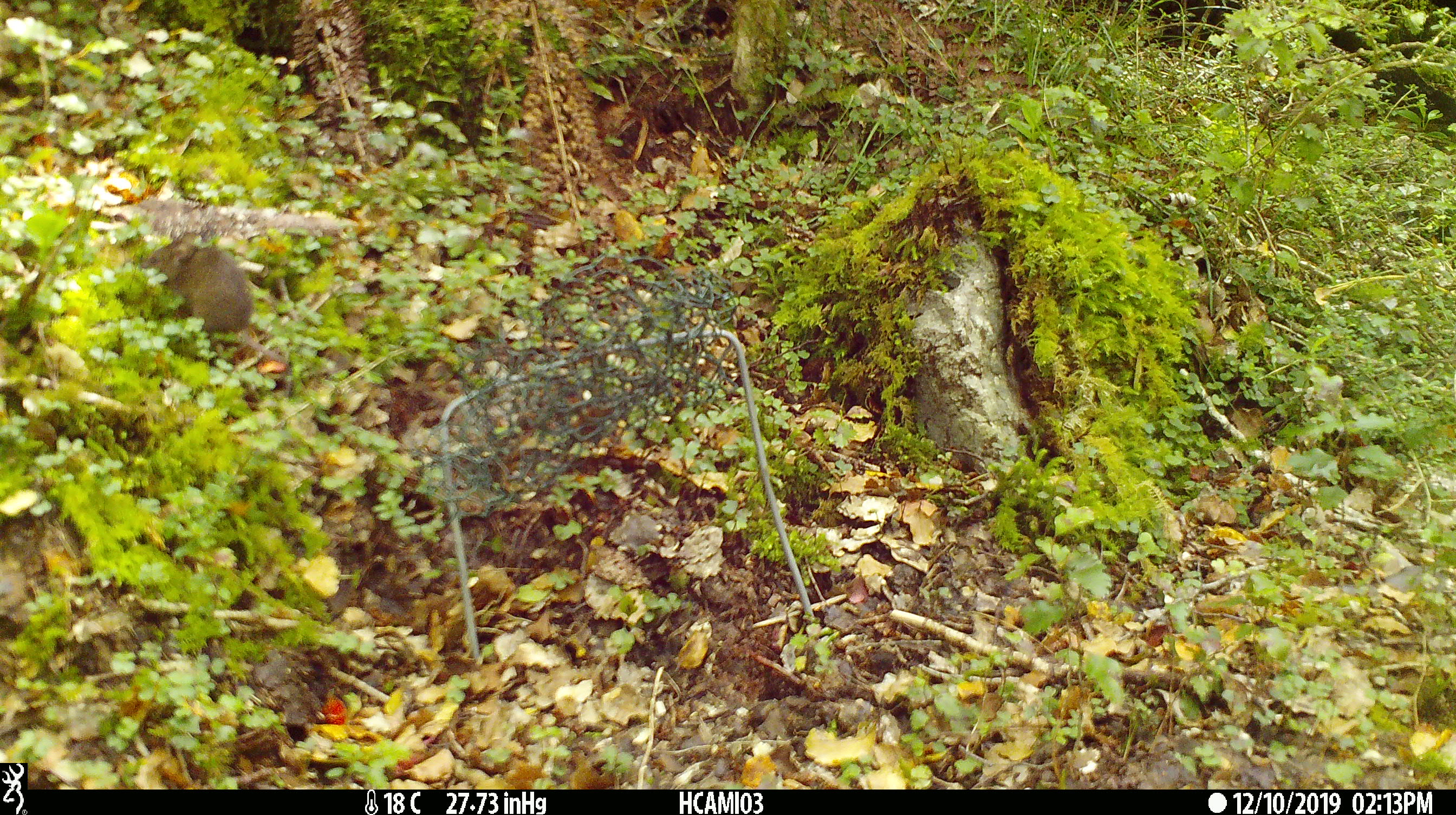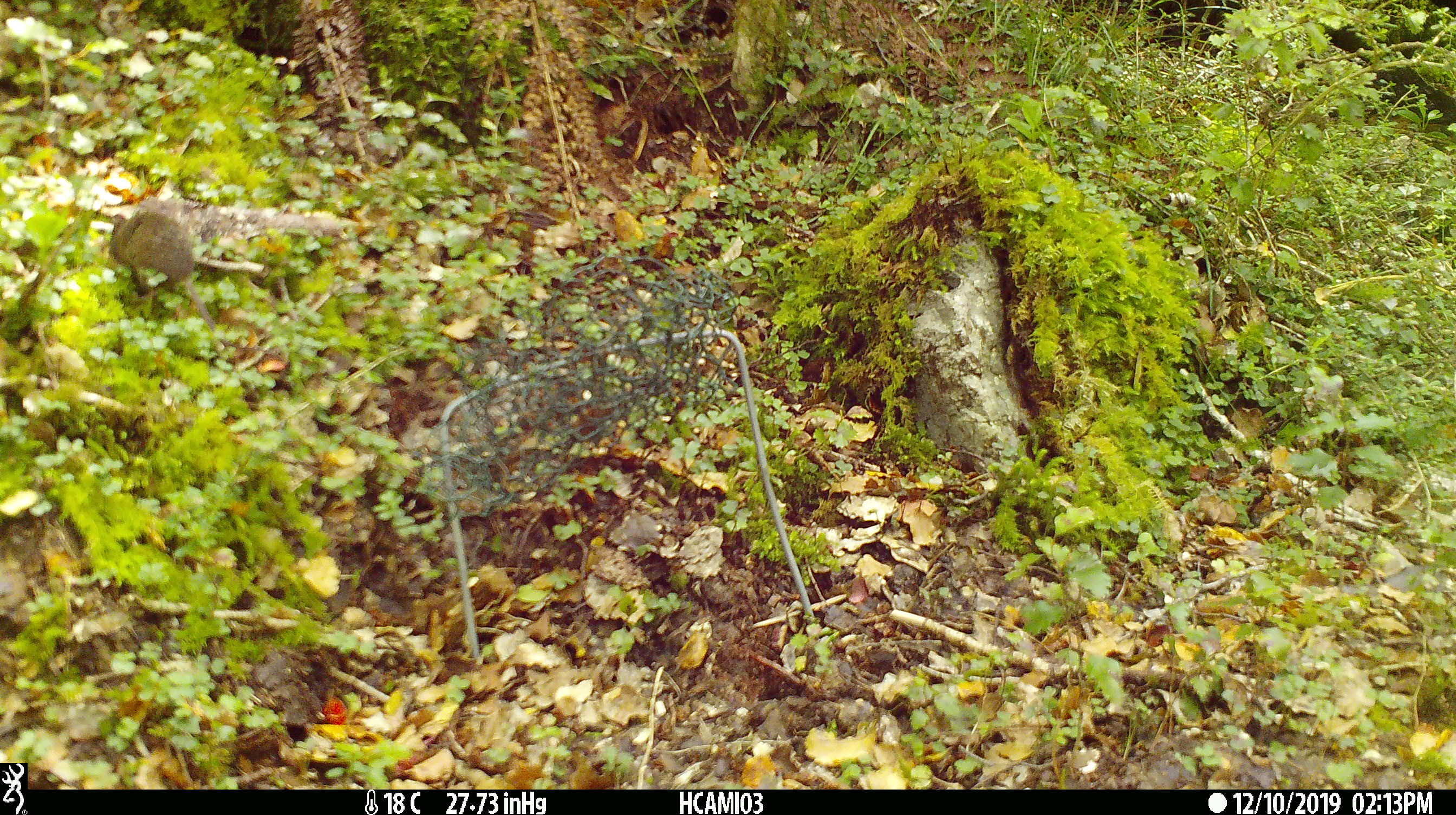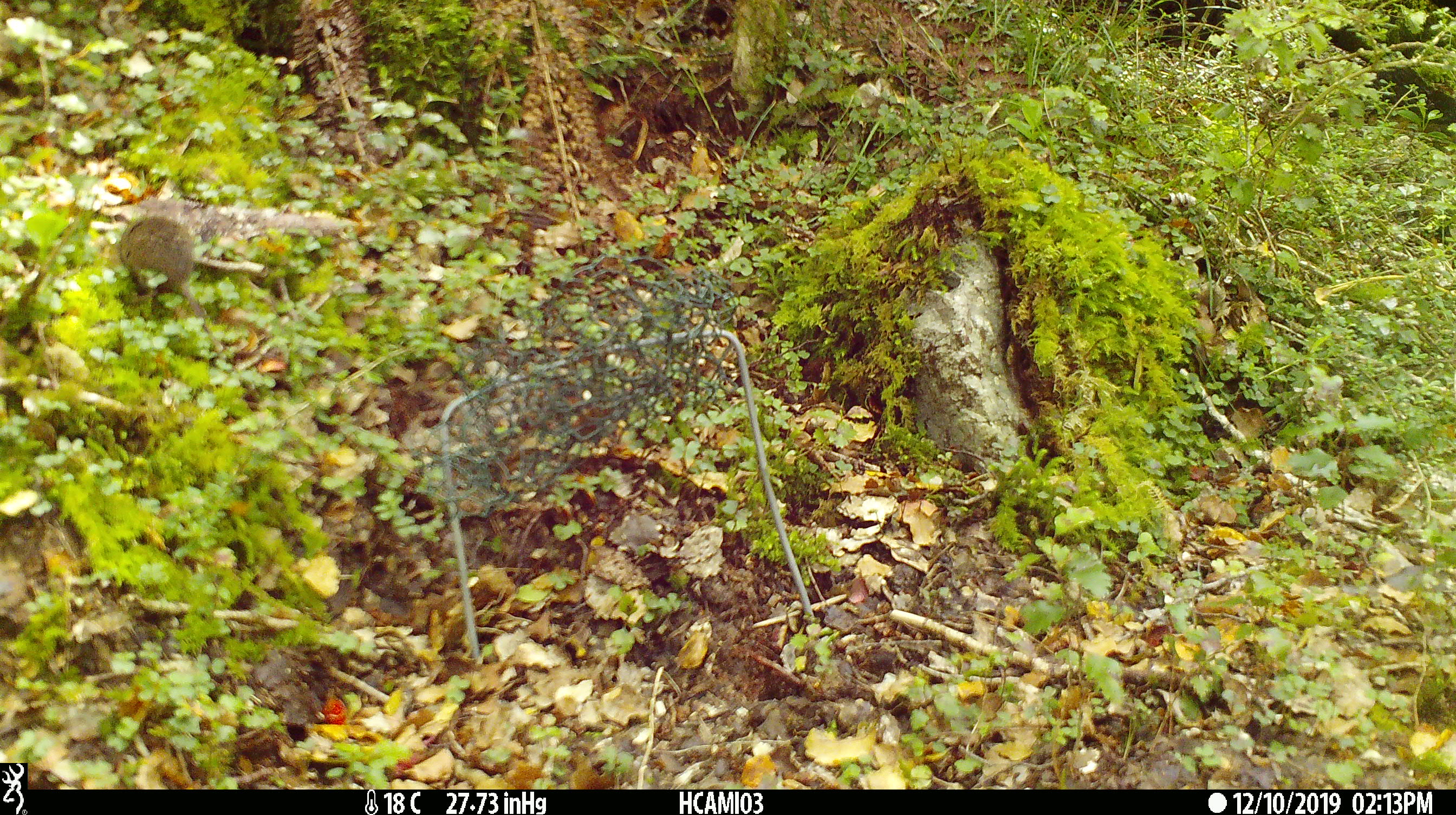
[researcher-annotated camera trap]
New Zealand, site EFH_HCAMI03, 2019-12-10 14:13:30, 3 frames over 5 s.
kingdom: Animalia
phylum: Chordata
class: Mammalia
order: Rodentia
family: Muridae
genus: Mus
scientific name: Mus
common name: mouse